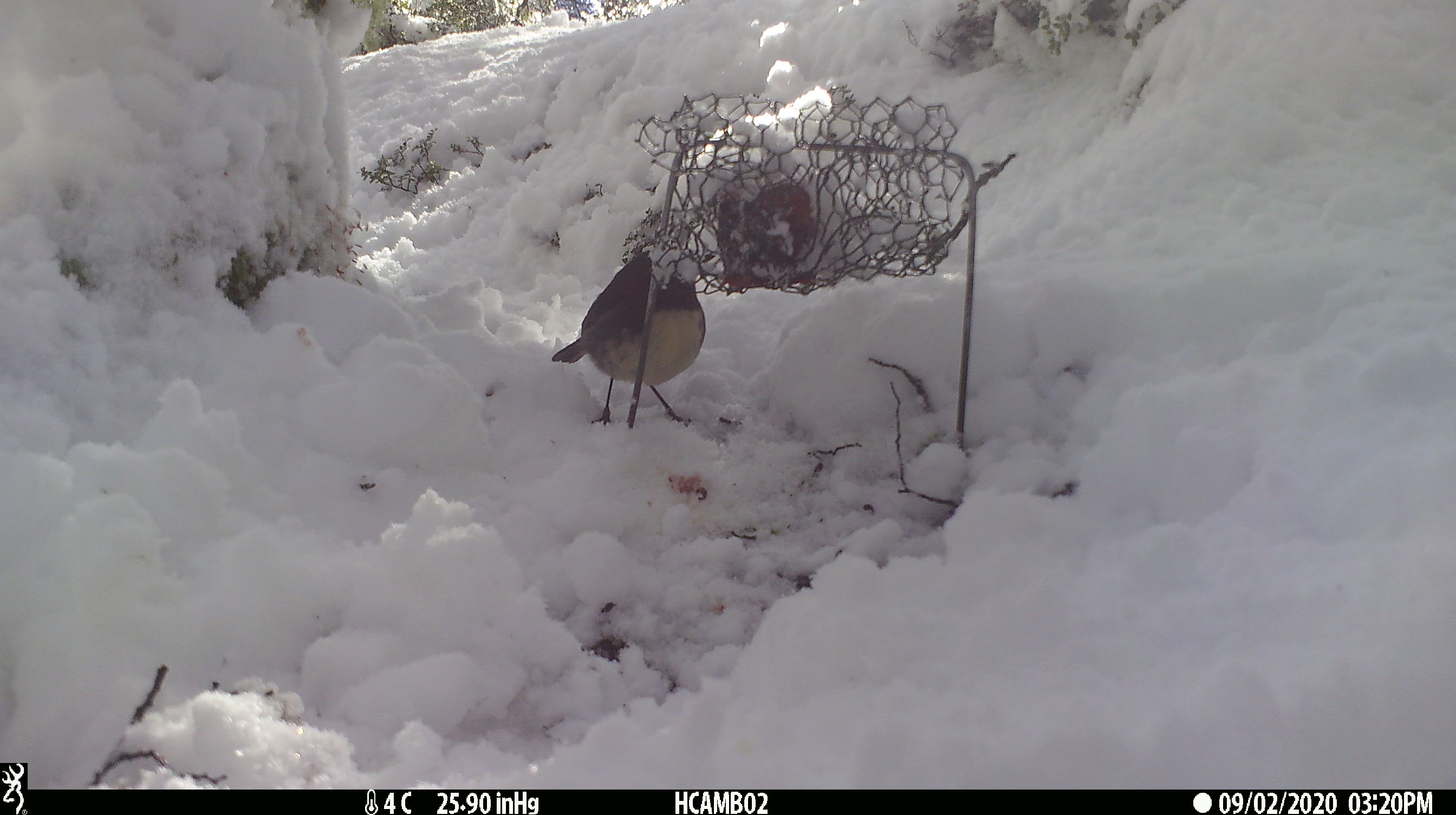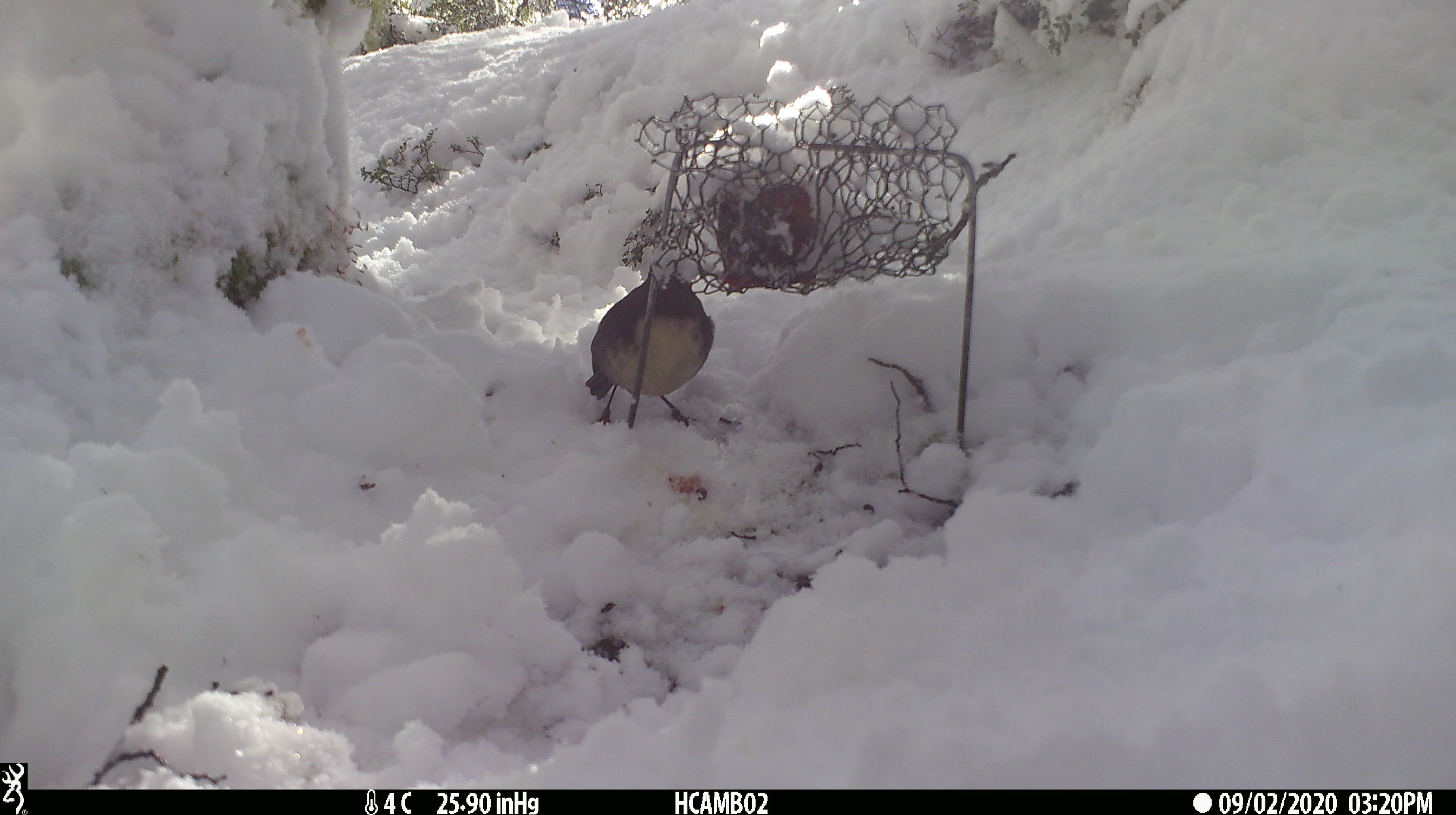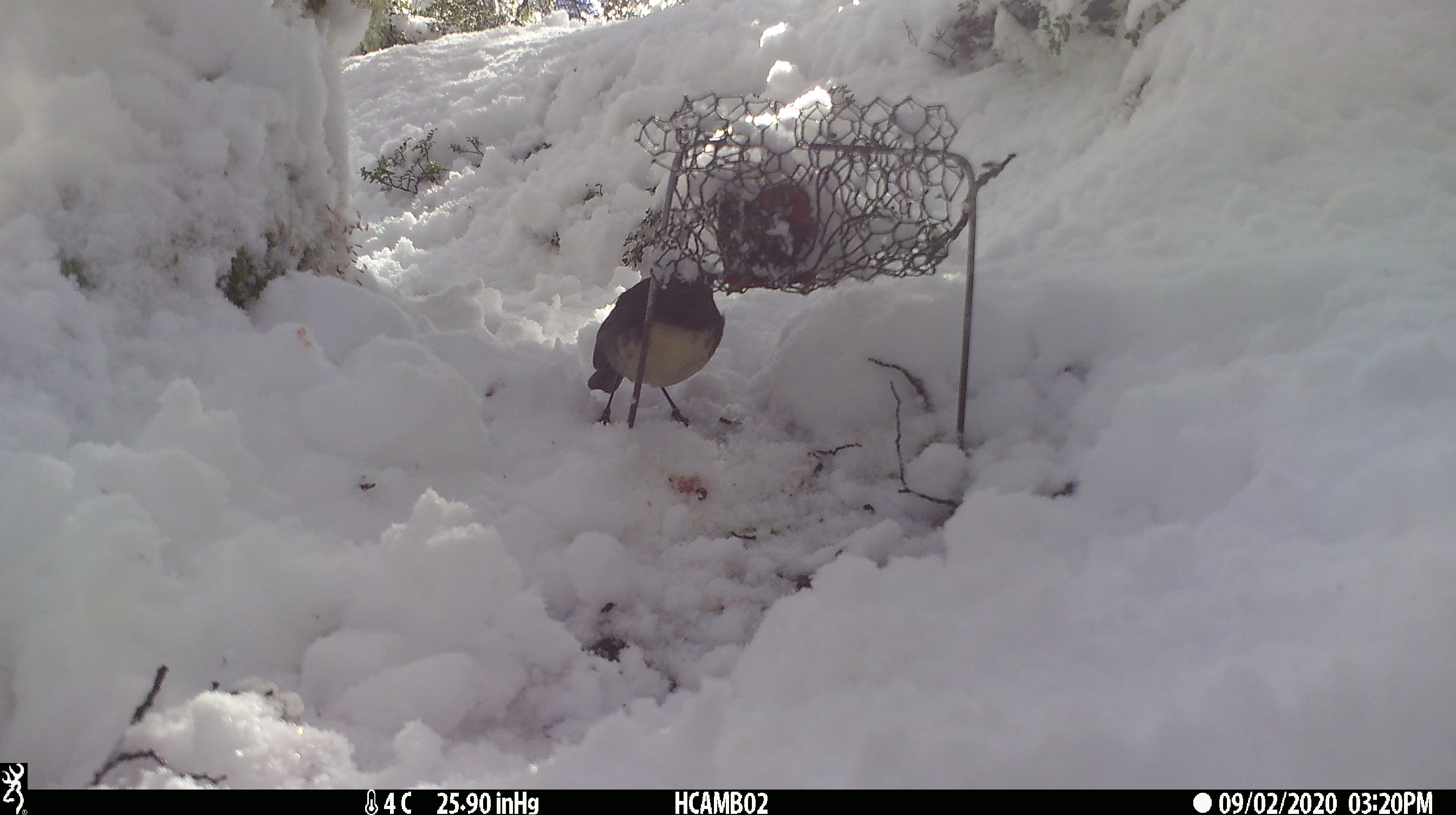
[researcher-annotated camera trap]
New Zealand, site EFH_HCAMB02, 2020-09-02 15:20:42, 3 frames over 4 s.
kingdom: Animalia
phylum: Chordata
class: Aves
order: Passeriformes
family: Petroicidae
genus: Petroica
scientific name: Petroica australis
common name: new zealand robin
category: robin